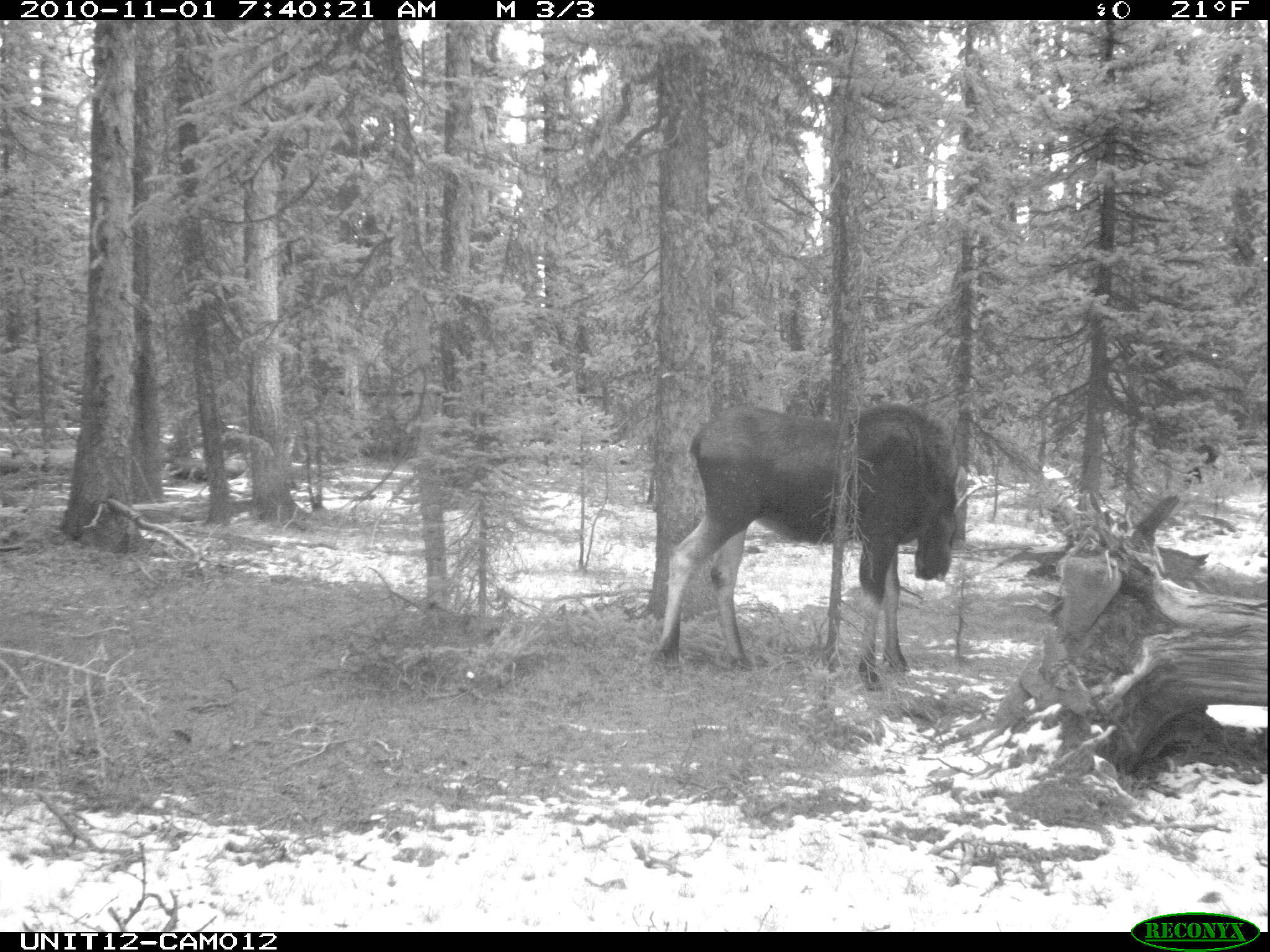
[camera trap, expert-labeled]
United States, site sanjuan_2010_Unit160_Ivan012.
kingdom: Animalia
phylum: Chordata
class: Mammalia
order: Artiodactyla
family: Cervidae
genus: Alces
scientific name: Alces alces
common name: moose